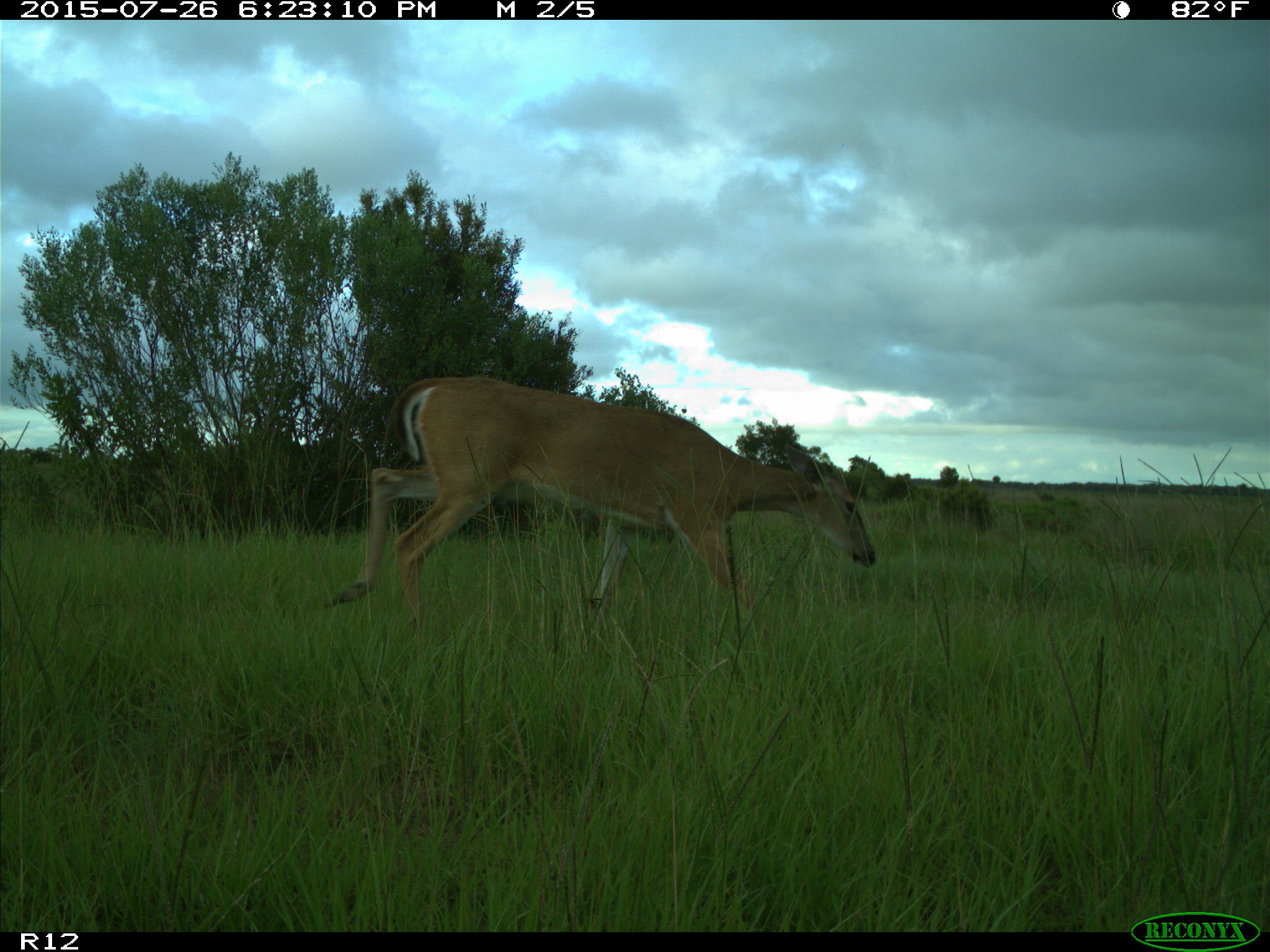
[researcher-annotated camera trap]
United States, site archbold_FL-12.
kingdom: Animalia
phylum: Chordata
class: Mammalia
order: Artiodactyla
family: Cervidae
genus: Odocoileus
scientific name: Odocoileus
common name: deer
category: unidentified deer